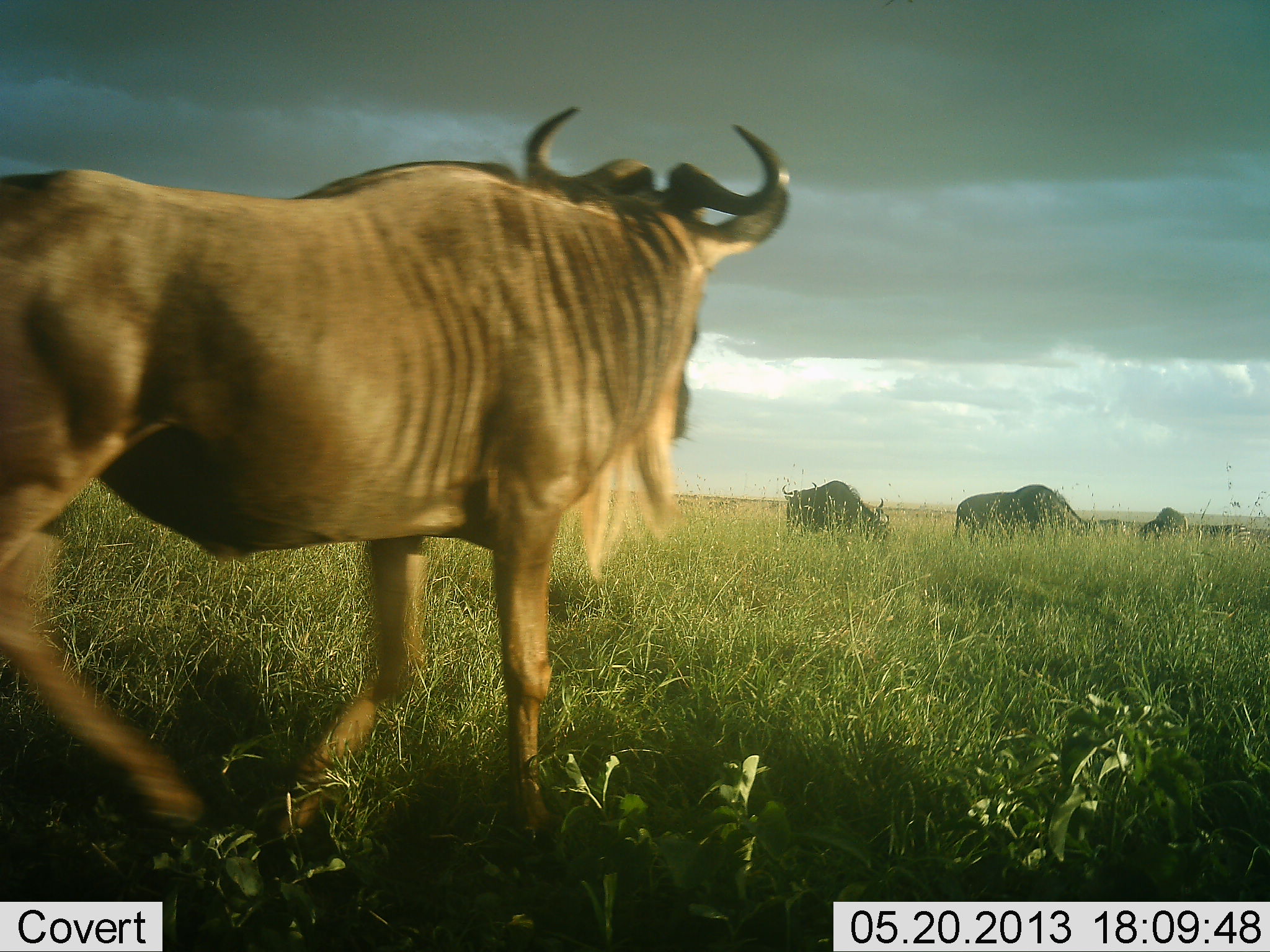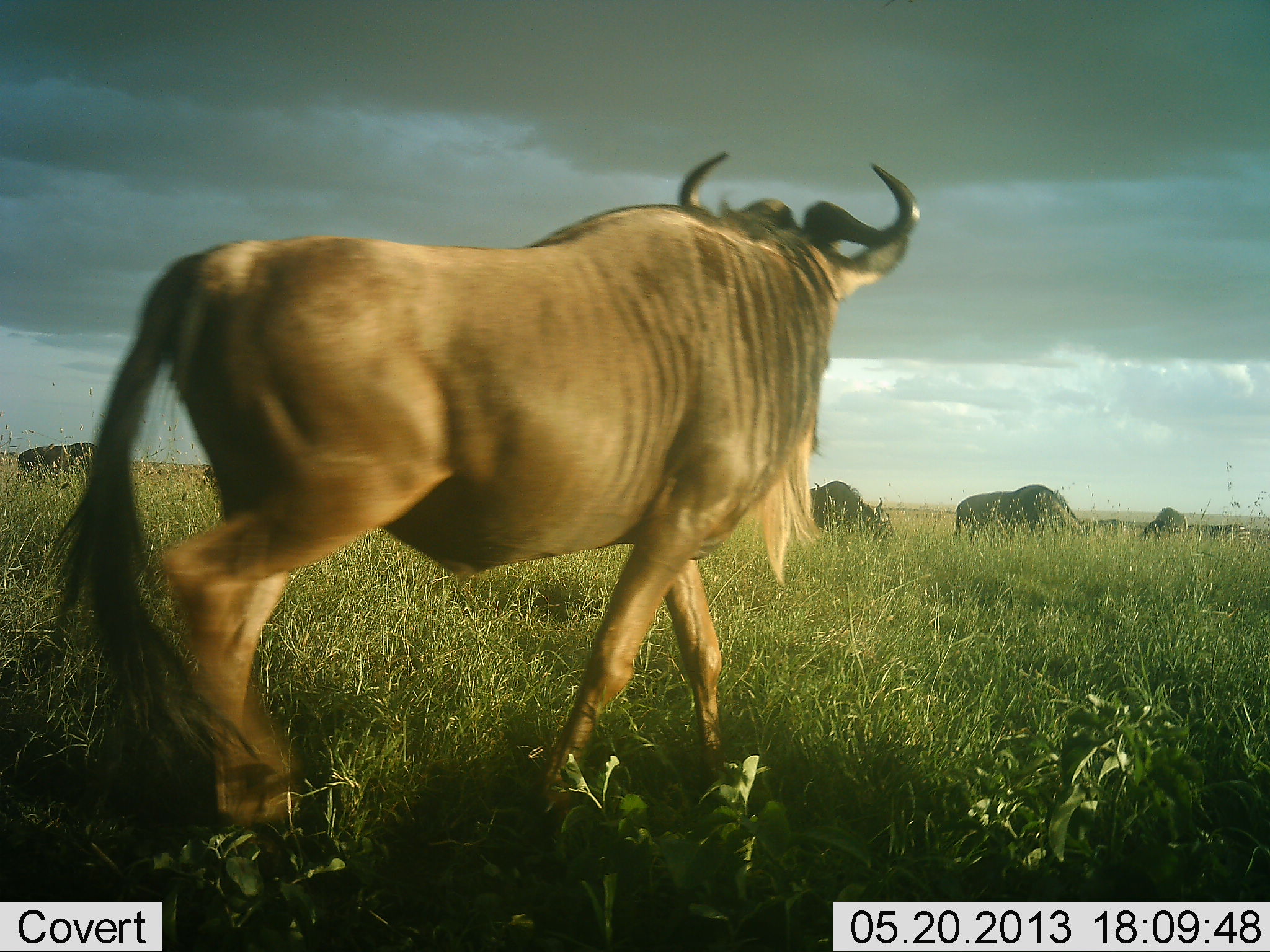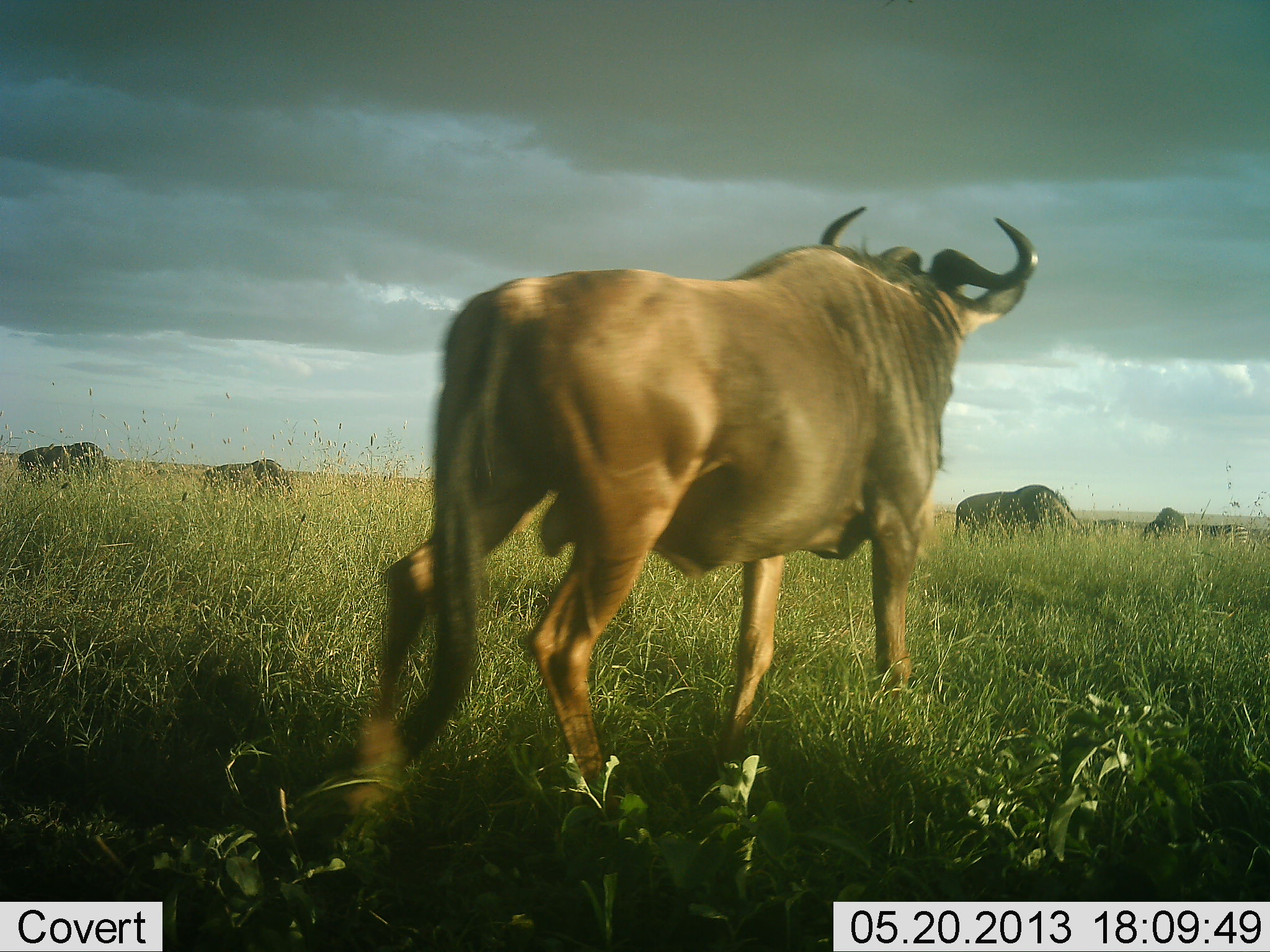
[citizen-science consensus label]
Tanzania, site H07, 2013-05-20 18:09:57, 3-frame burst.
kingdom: Animalia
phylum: Chordata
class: Mammalia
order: Artiodactyla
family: Bovidae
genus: Connochaetes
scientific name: Connochaetes taurinus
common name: blue wildebeest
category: wildebeest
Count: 6.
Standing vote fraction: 47%.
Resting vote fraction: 5%.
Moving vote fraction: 95%.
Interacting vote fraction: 0%.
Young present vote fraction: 0%.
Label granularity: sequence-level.